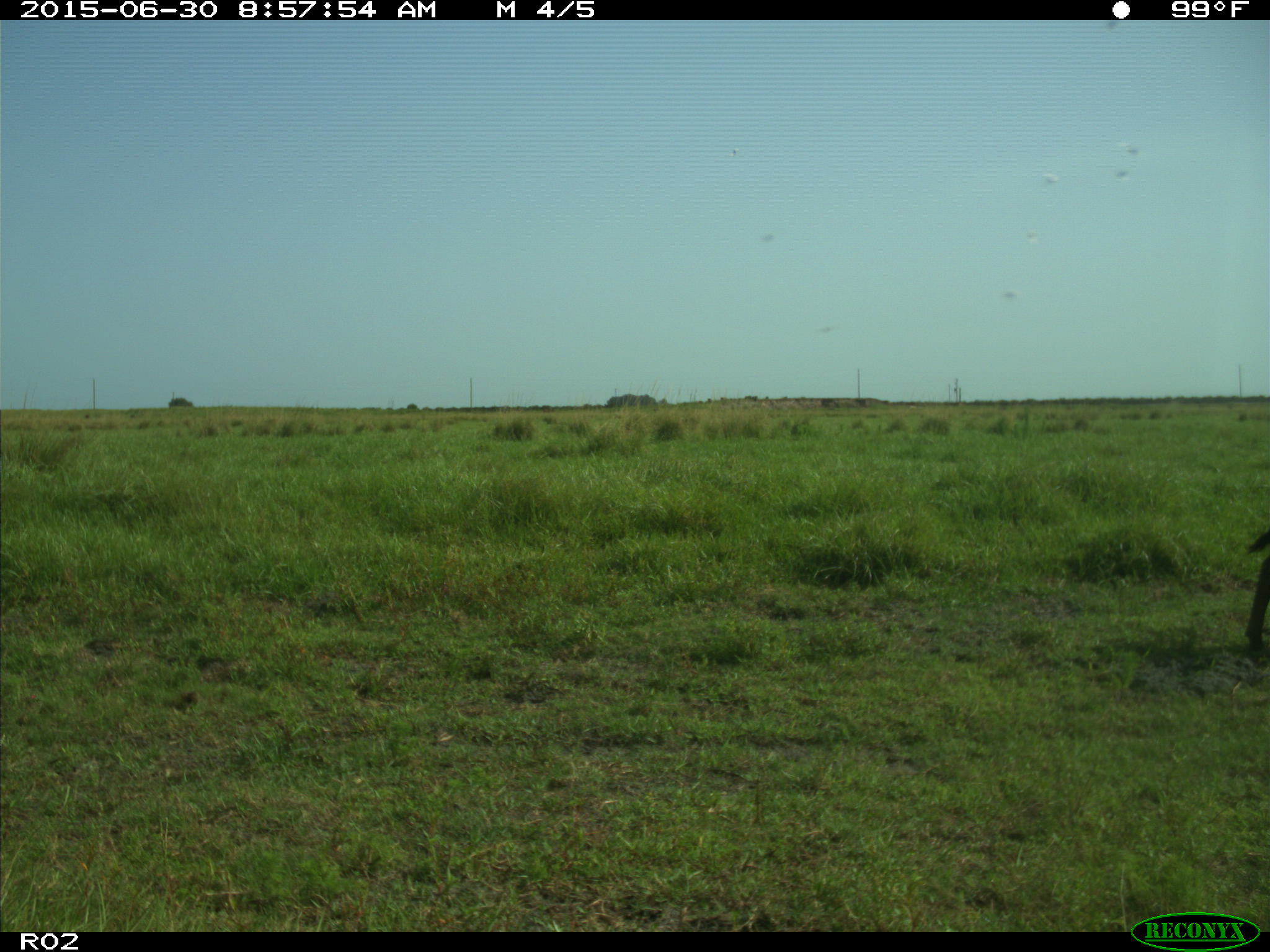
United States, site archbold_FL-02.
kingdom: Animalia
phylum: Chordata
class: Mammalia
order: Artiodactyla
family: Bovidae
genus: Bos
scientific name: Bos taurus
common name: domestic cow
Bos taurus (domestic cow).